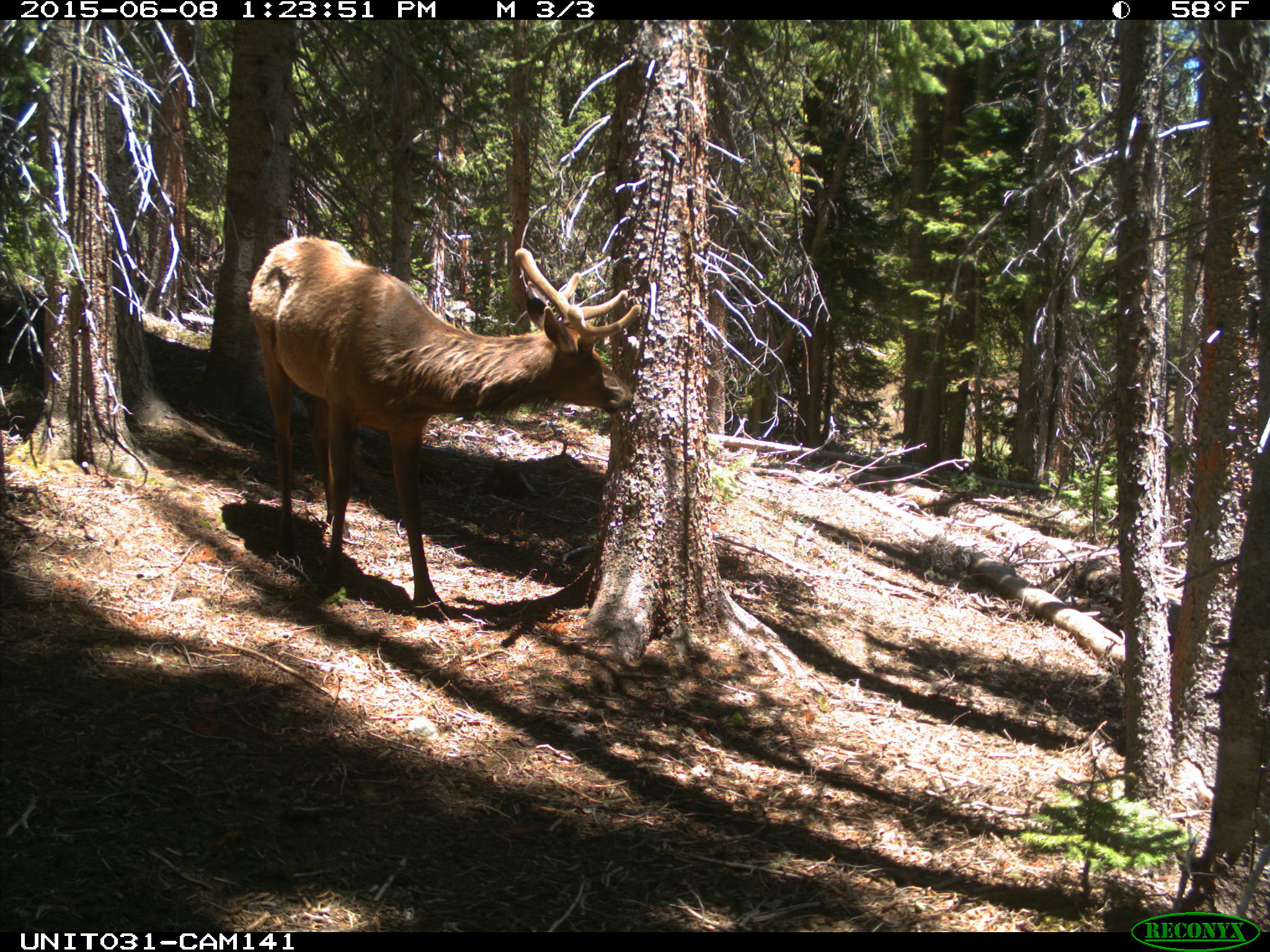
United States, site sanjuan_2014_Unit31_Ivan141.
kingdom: Animalia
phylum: Chordata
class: Mammalia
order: Artiodactyla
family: Cervidae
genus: Cervus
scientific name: Cervus elaphus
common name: red deer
Cervus elaphus (red deer).